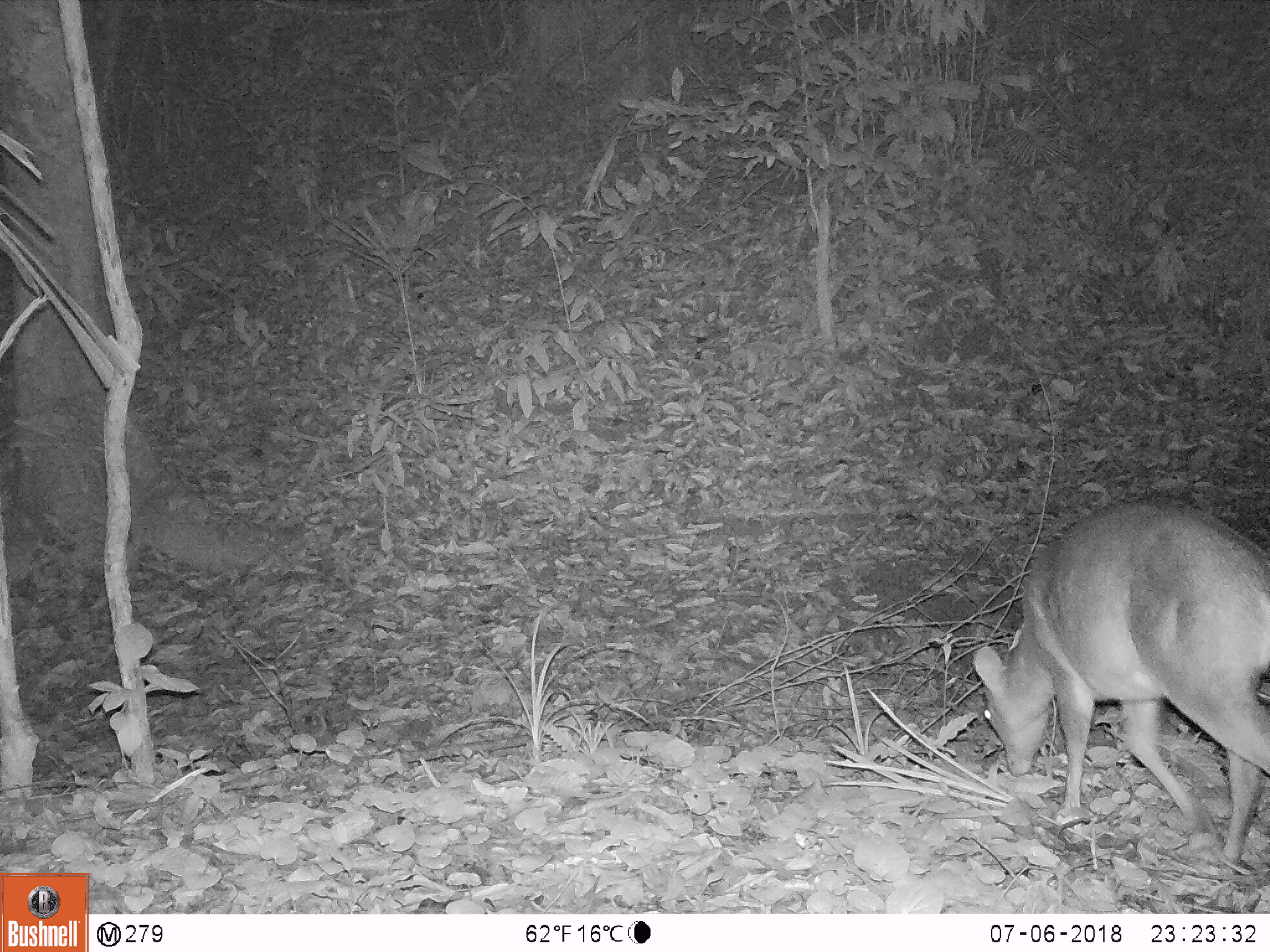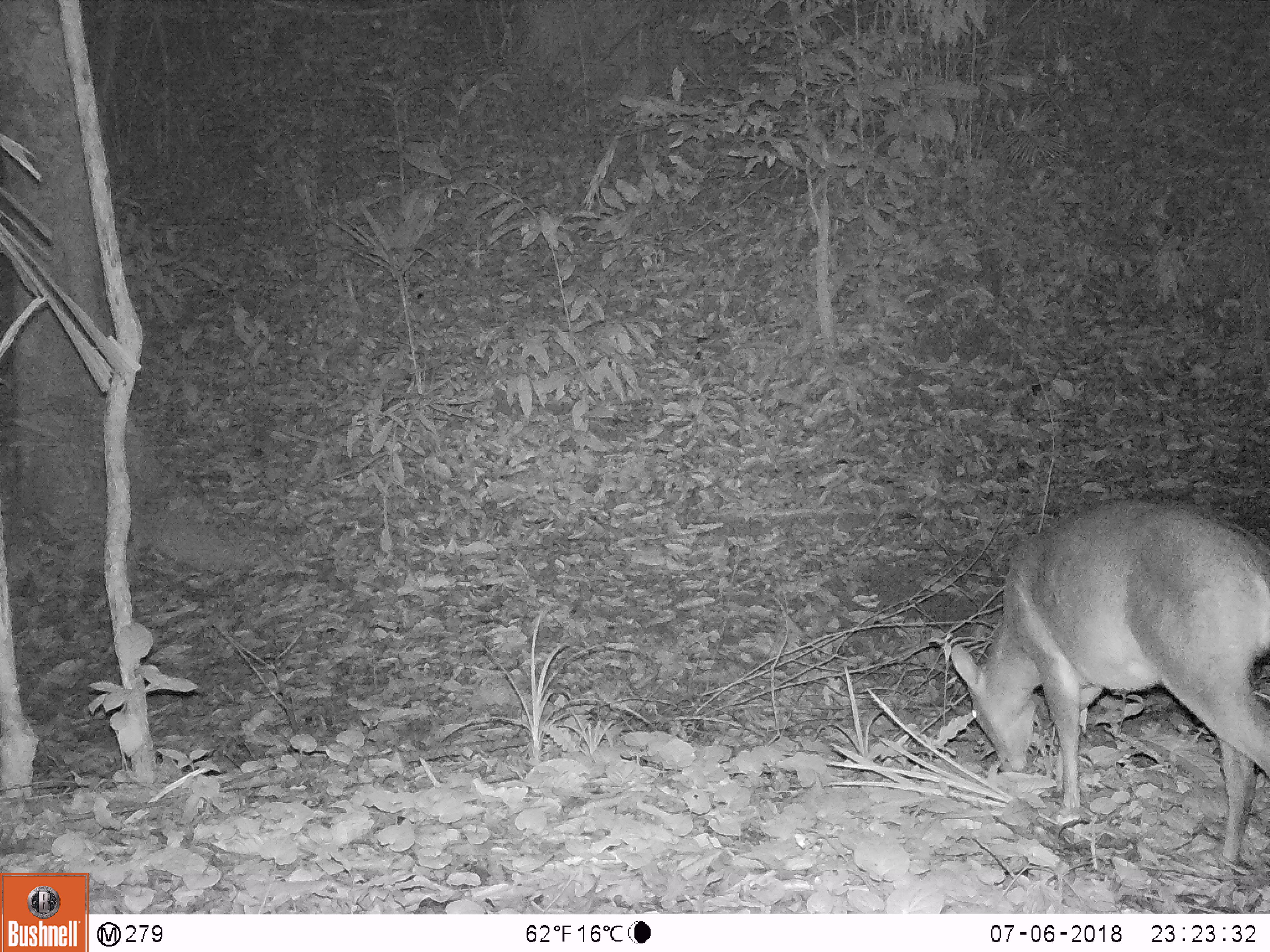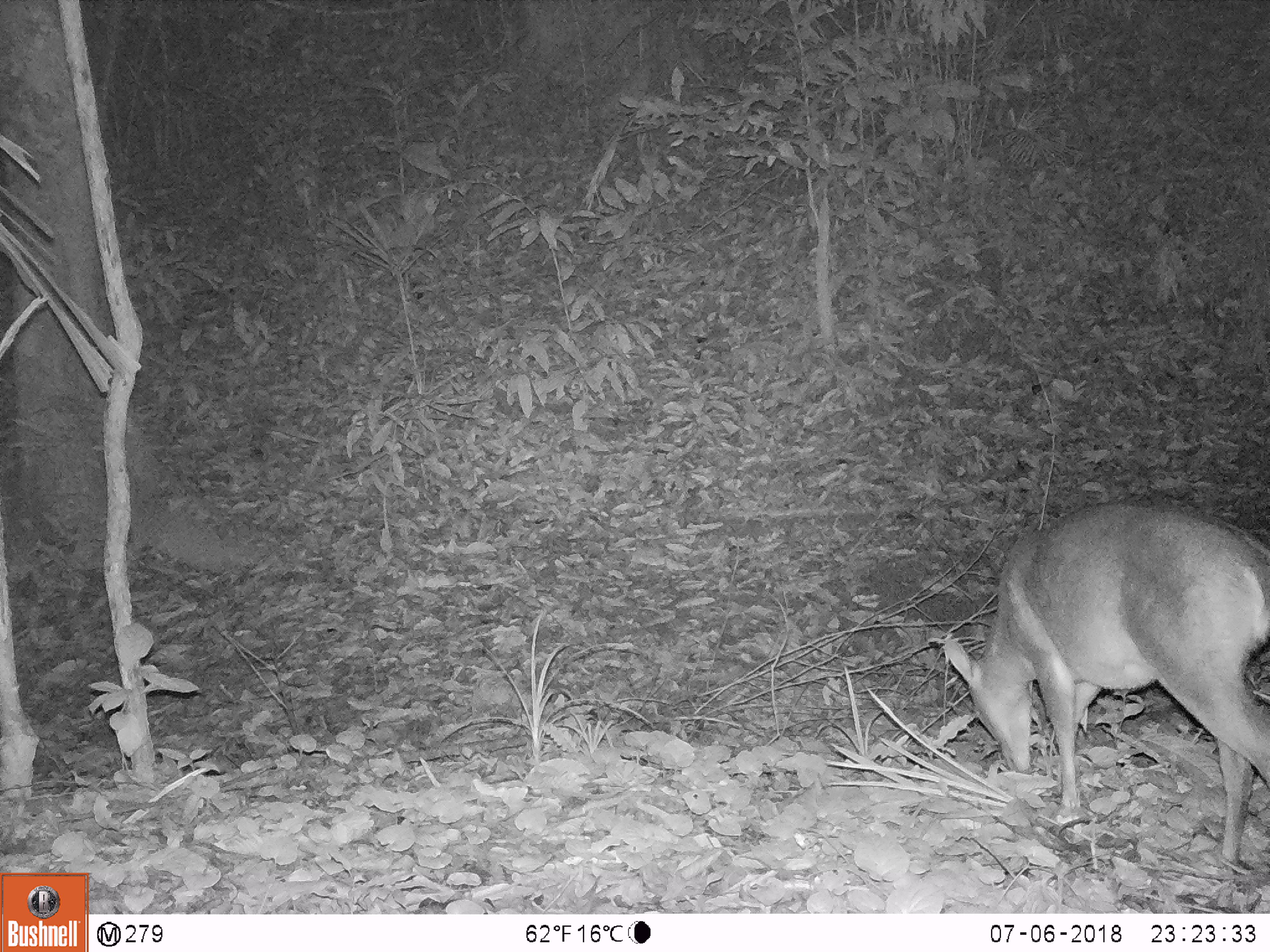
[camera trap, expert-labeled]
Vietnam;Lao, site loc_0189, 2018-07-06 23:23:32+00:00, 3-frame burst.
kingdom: Animalia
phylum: Chordata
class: Mammalia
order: Artiodactyla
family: Cervidae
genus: Muntiacus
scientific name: Muntiacus vuquangensis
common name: large-antlered muntjac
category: large antlered muntjac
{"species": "large antlered muntjac (large-antlered muntjac) (Muntiacus vuquangensis)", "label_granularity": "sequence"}